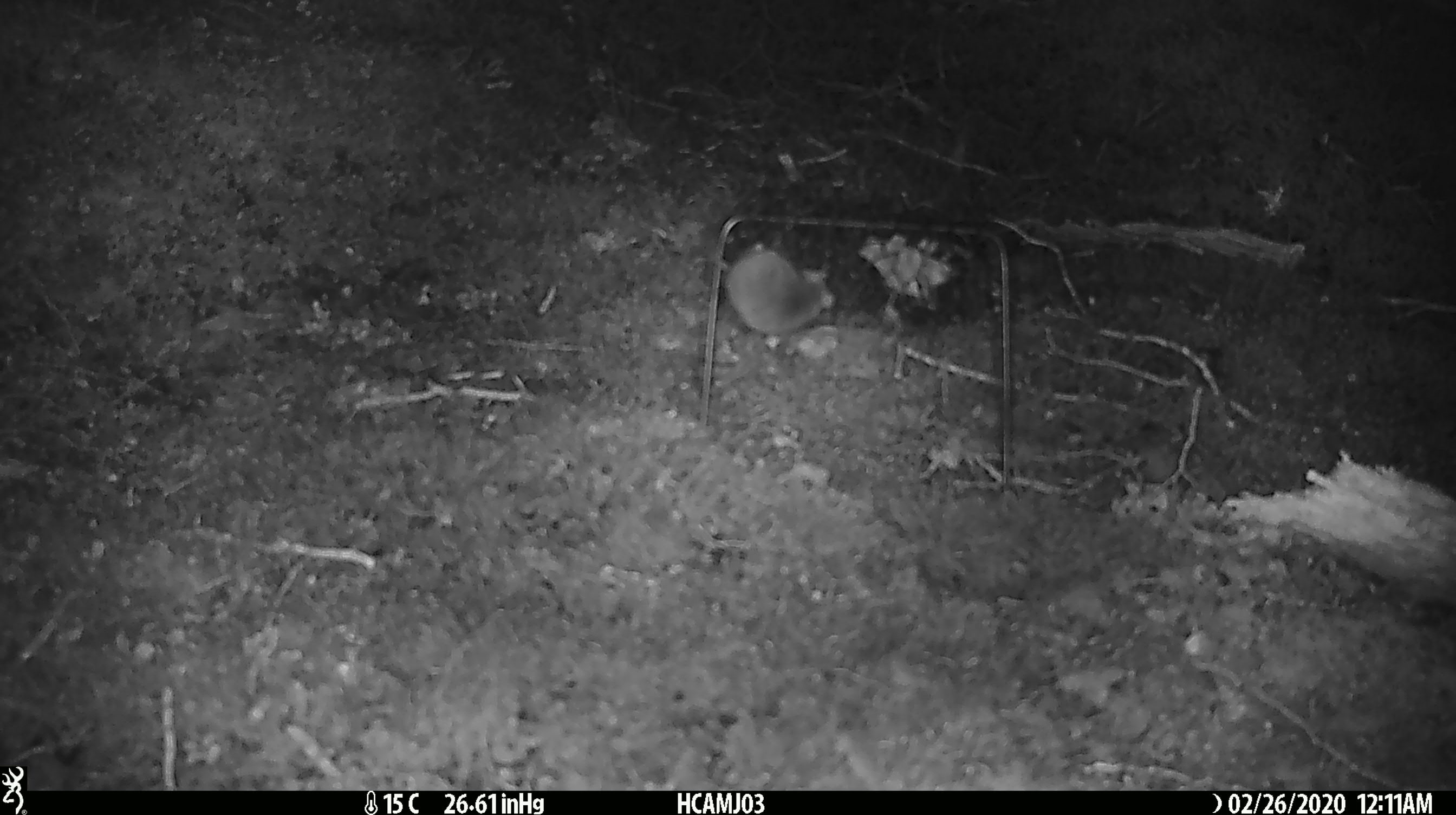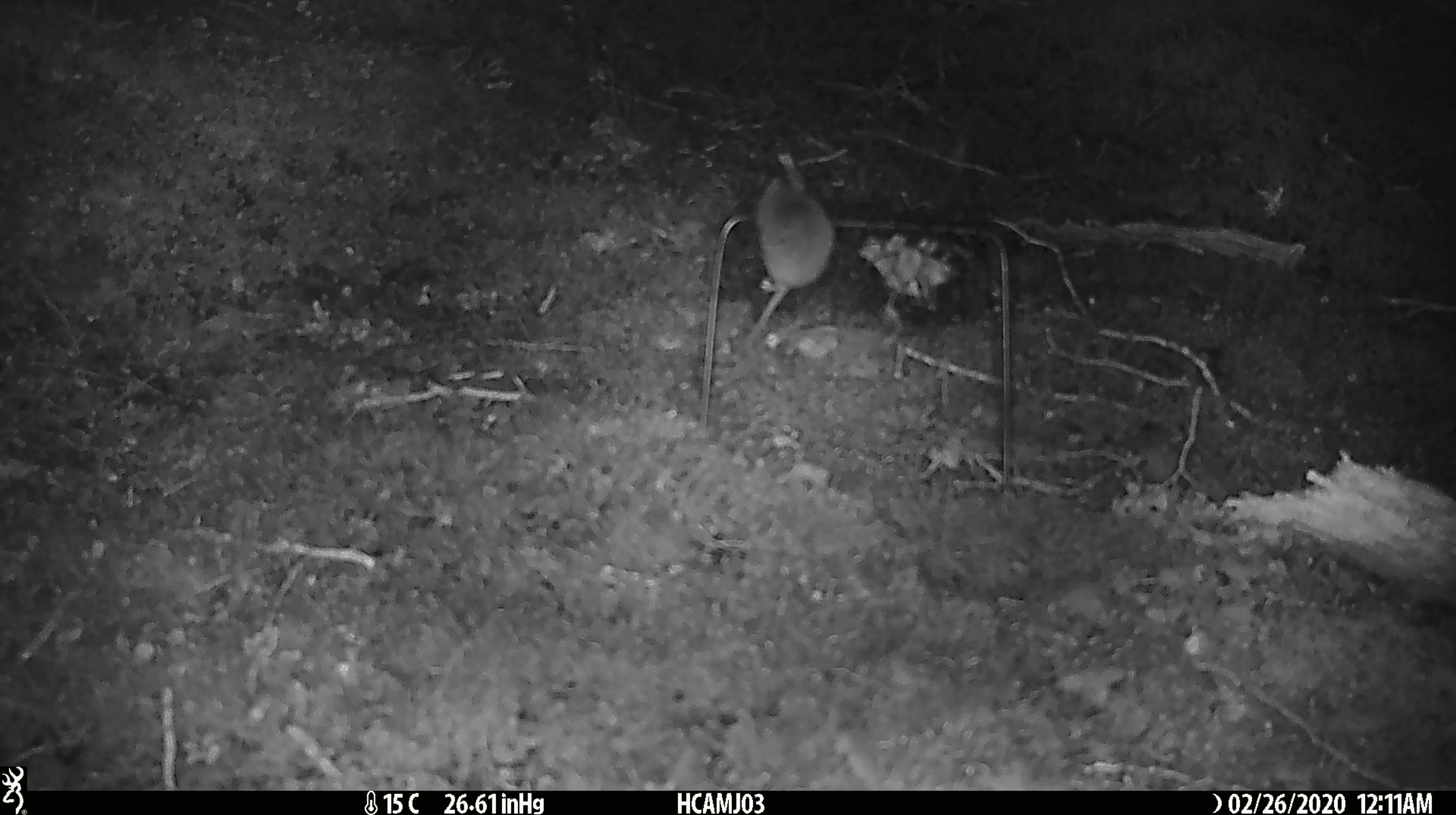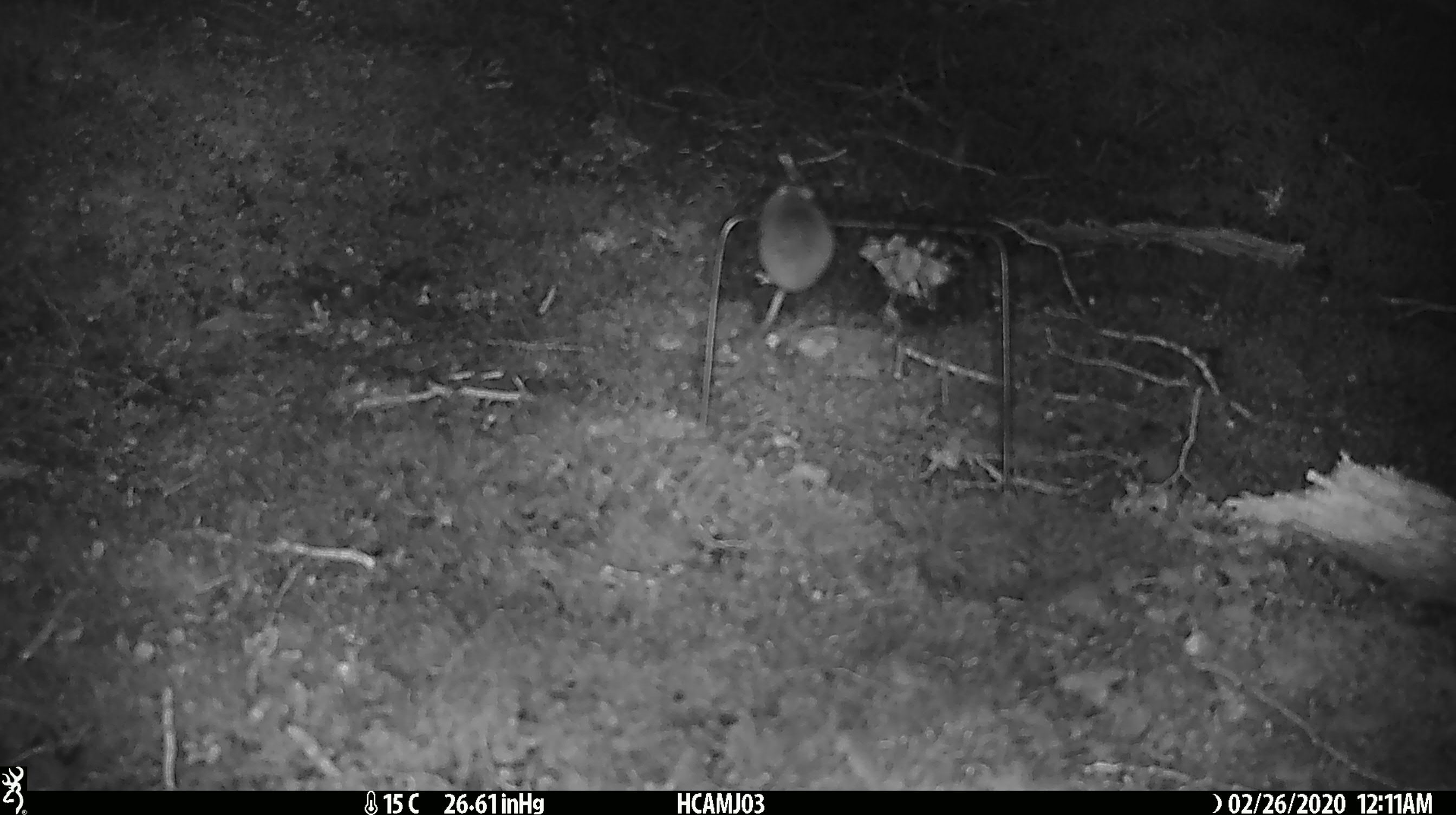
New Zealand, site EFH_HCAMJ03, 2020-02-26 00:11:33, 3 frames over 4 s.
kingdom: Animalia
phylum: Chordata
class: Mammalia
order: Rodentia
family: Muridae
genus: Mus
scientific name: Mus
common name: mouse